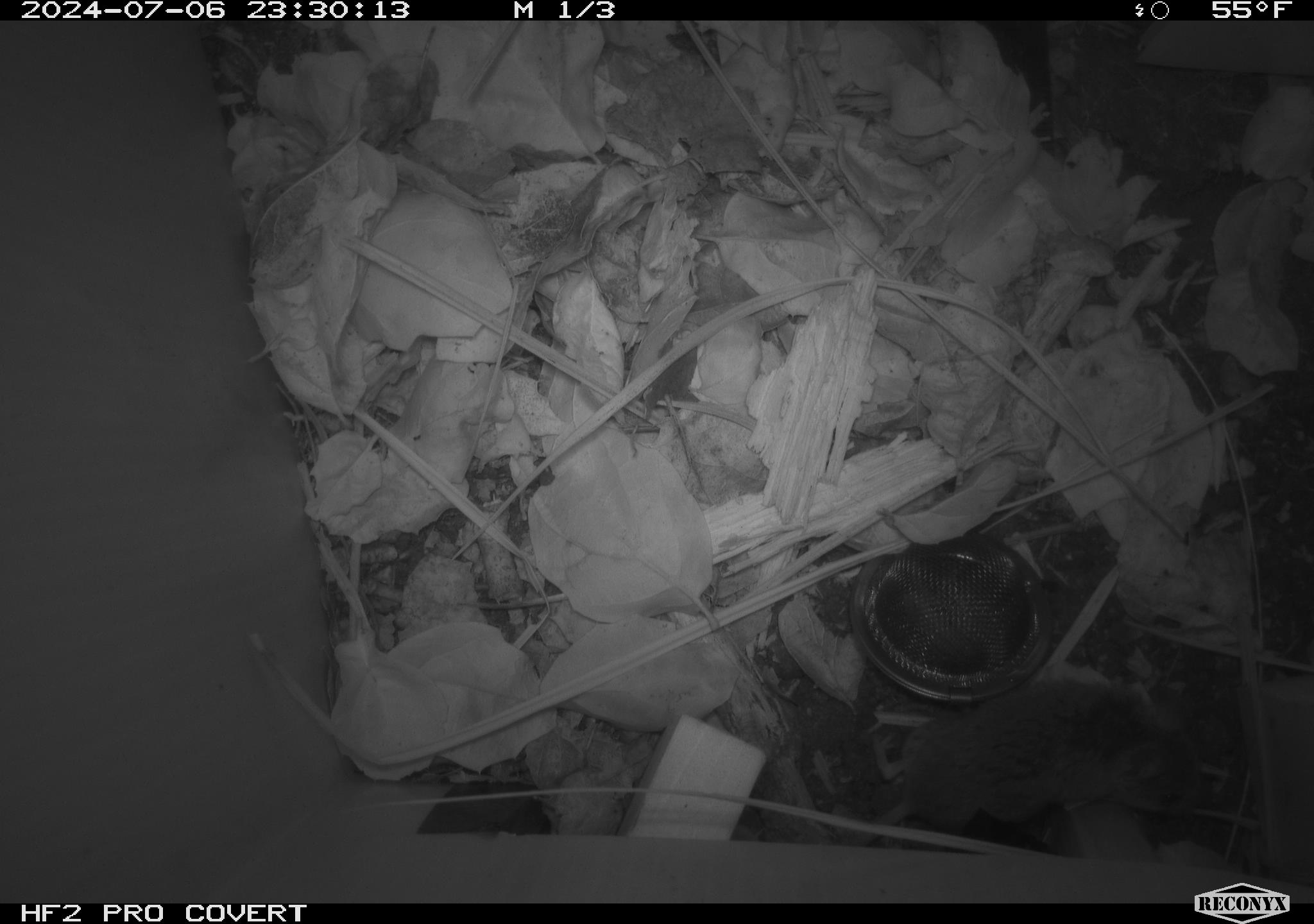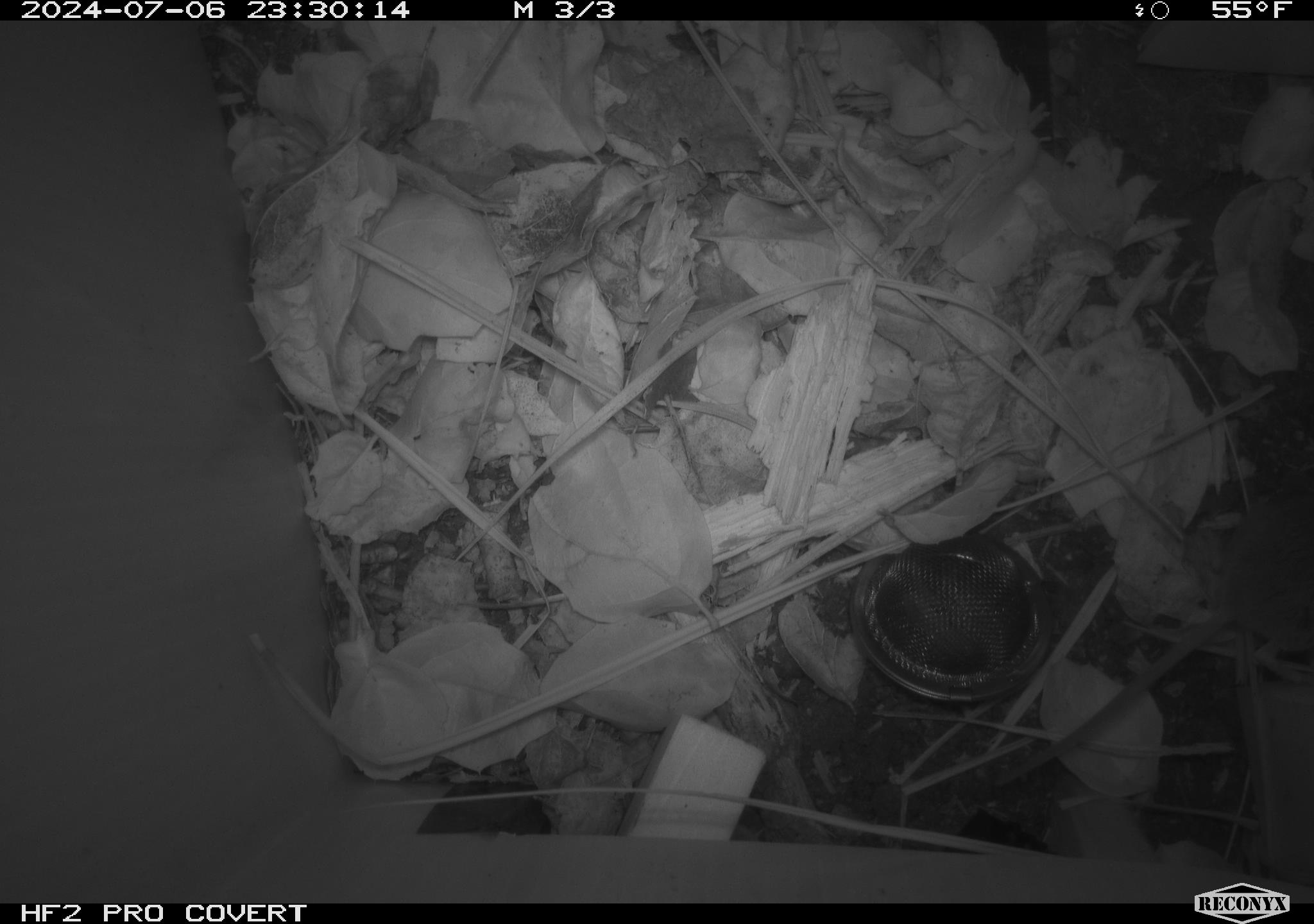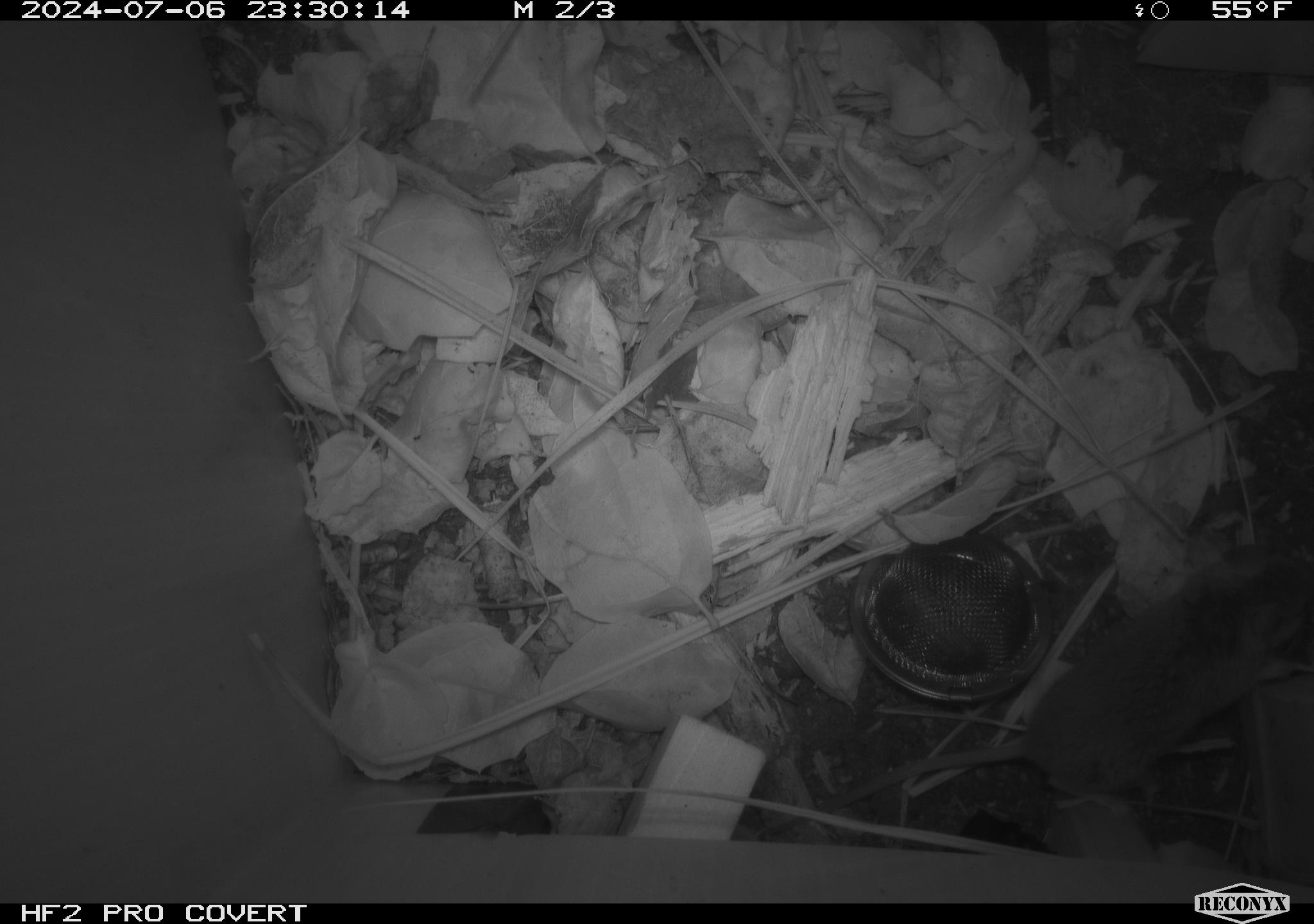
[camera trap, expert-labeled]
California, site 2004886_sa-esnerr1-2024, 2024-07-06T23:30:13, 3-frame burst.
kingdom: Animalia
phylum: Chordata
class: Mammalia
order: Rodentia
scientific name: Rodentia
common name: rodent